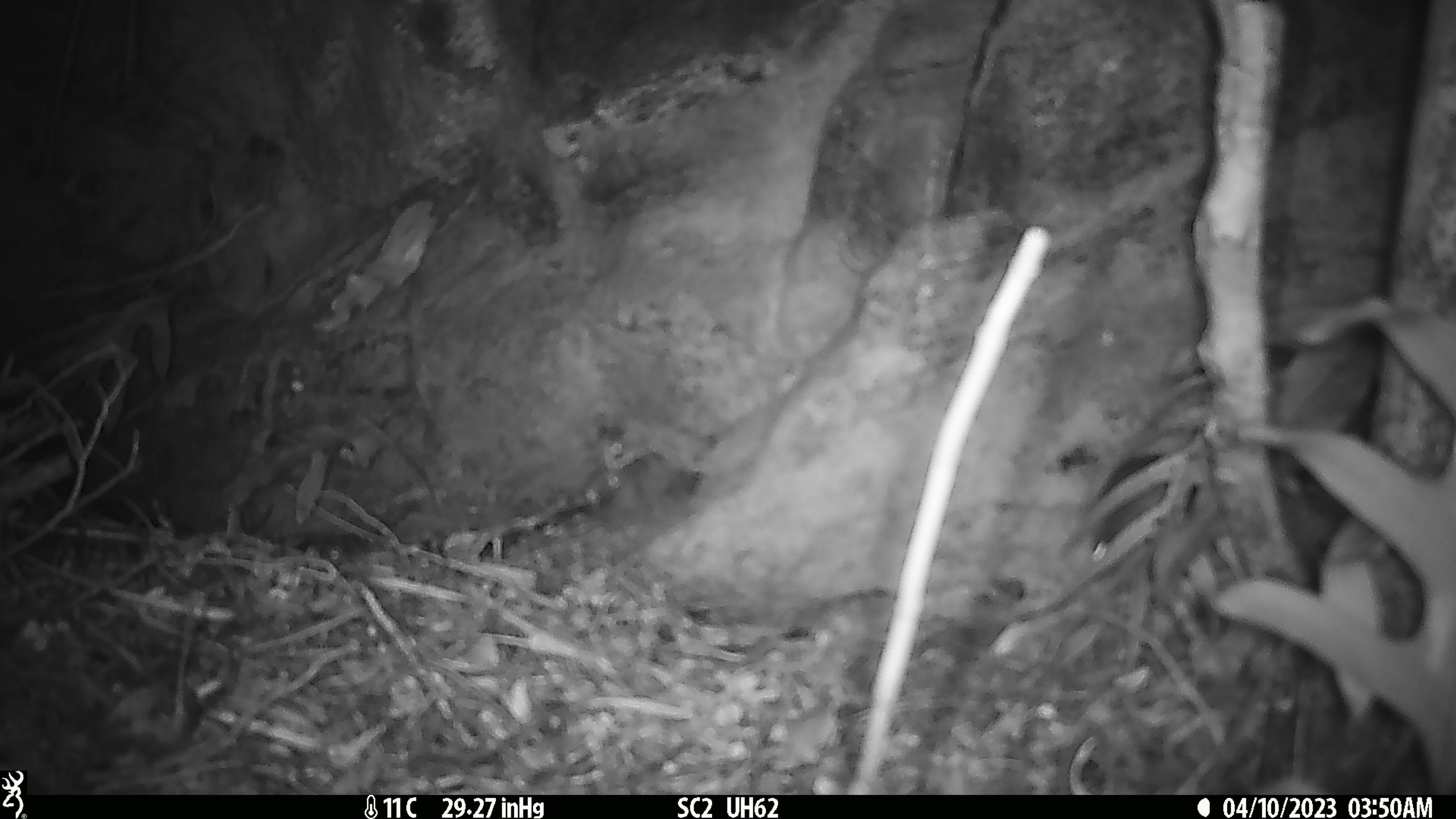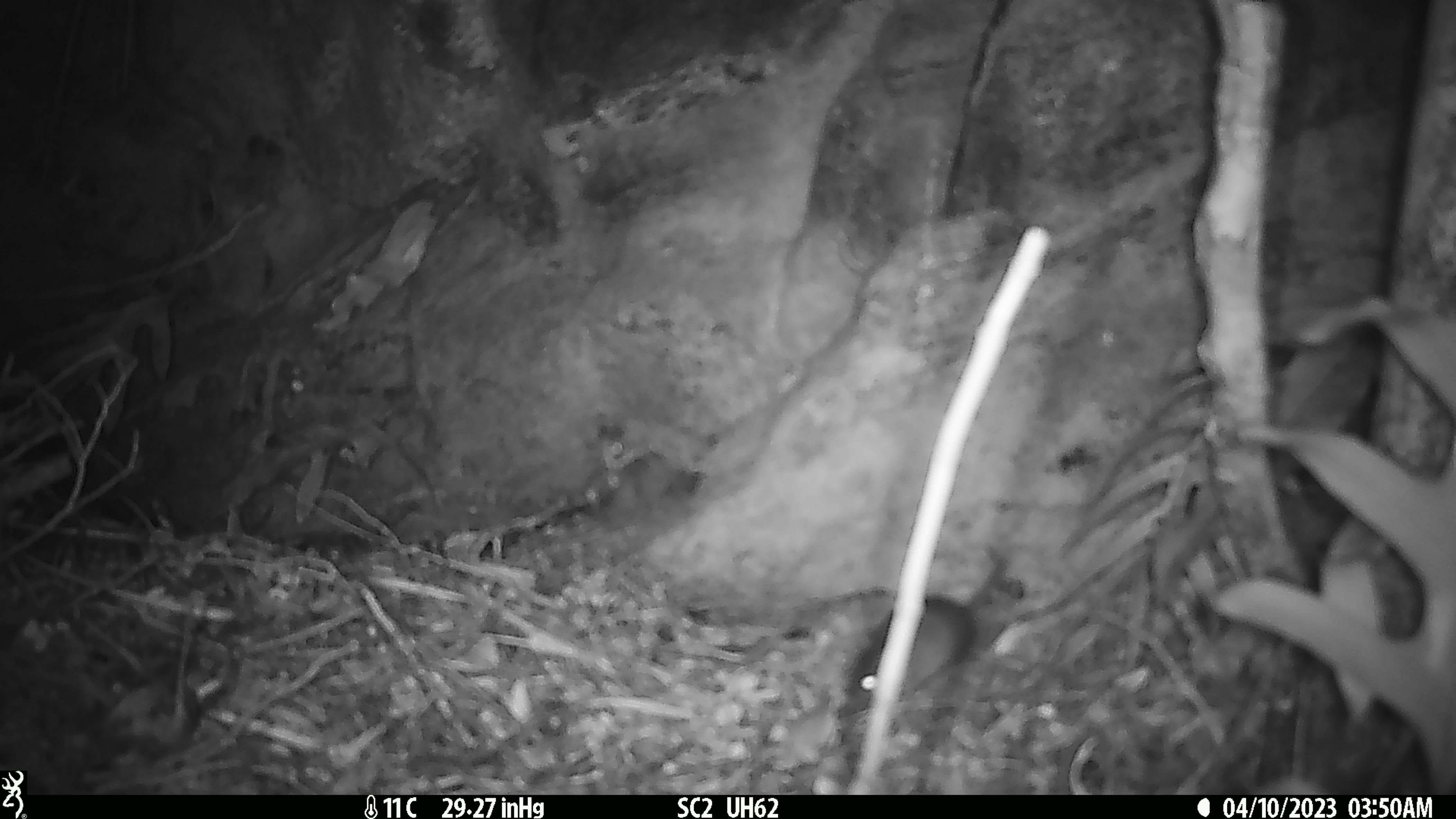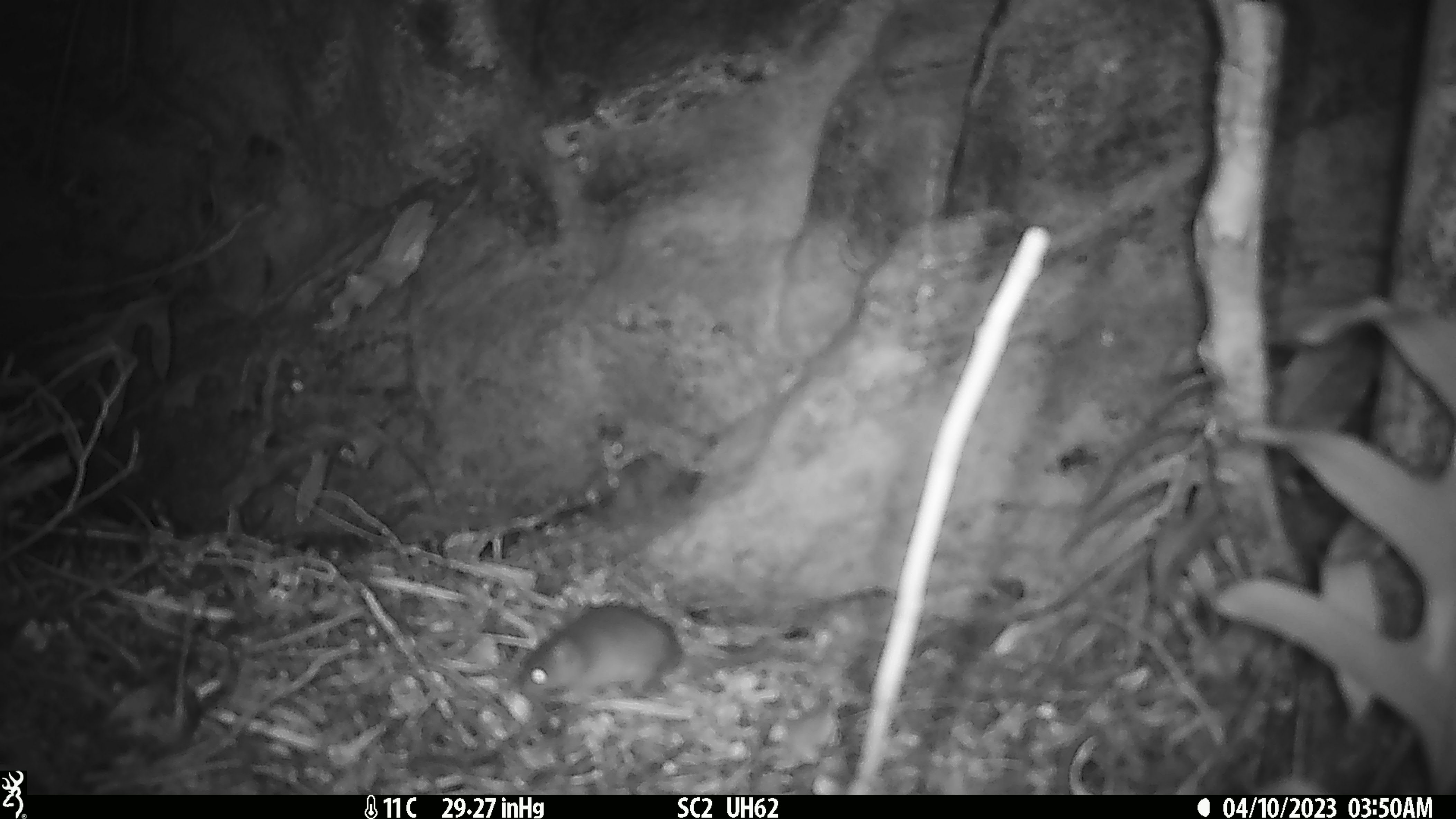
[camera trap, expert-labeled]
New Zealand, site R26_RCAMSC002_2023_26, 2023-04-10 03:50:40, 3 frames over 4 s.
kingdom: Animalia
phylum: Chordata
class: Mammalia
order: Rodentia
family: Muridae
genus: Mus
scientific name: Mus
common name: mouse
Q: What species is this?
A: Mouse (Mus).